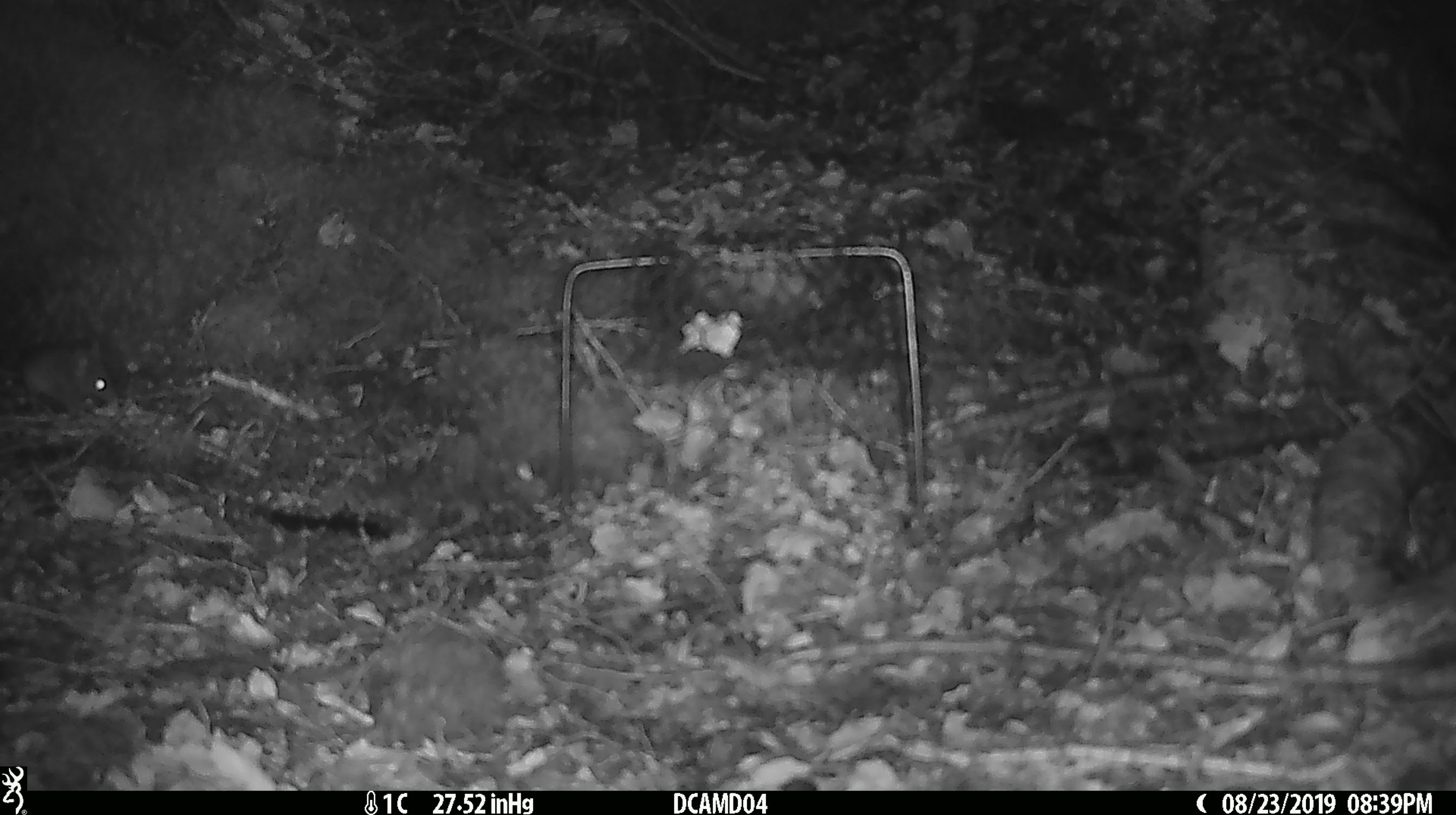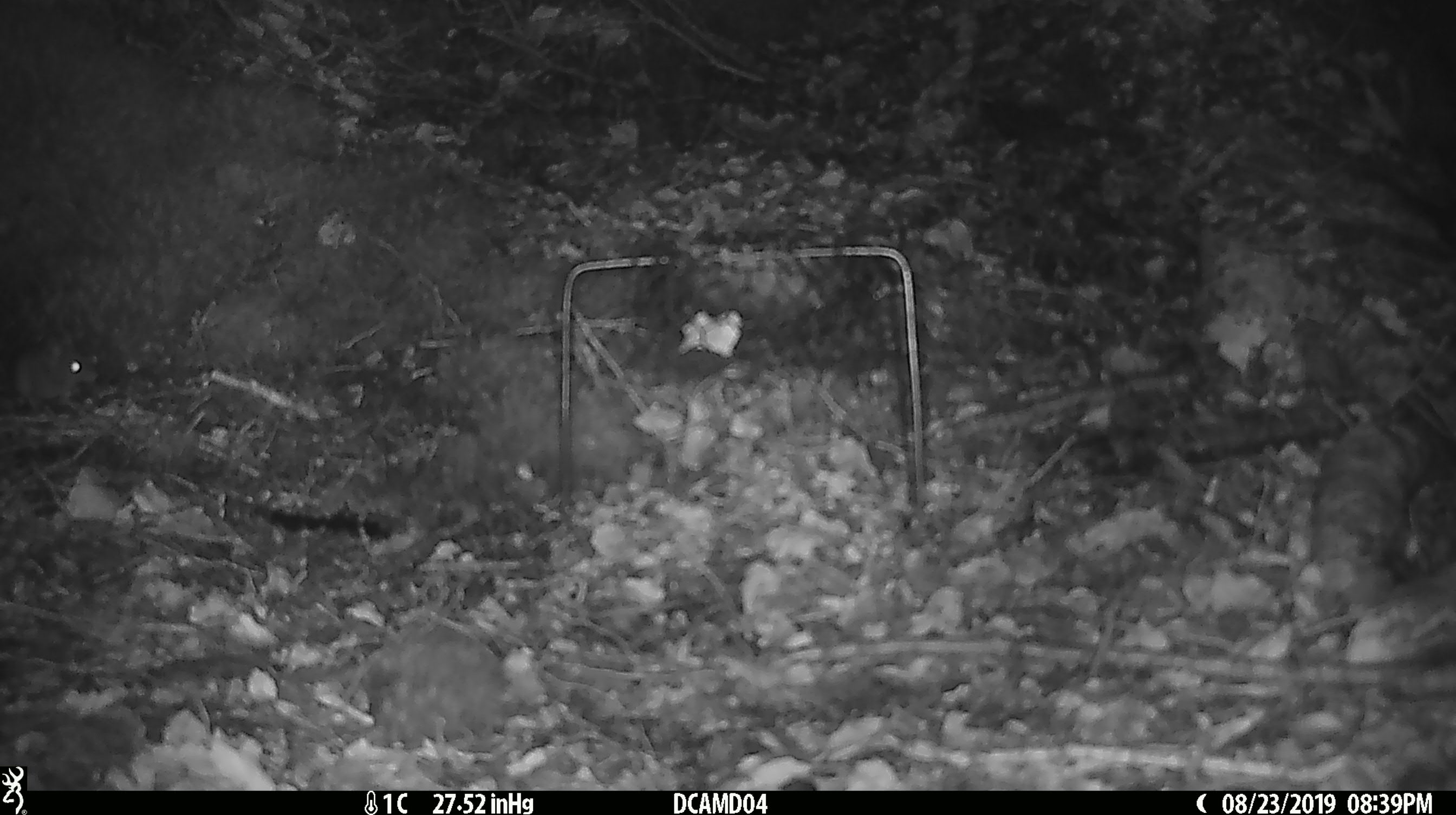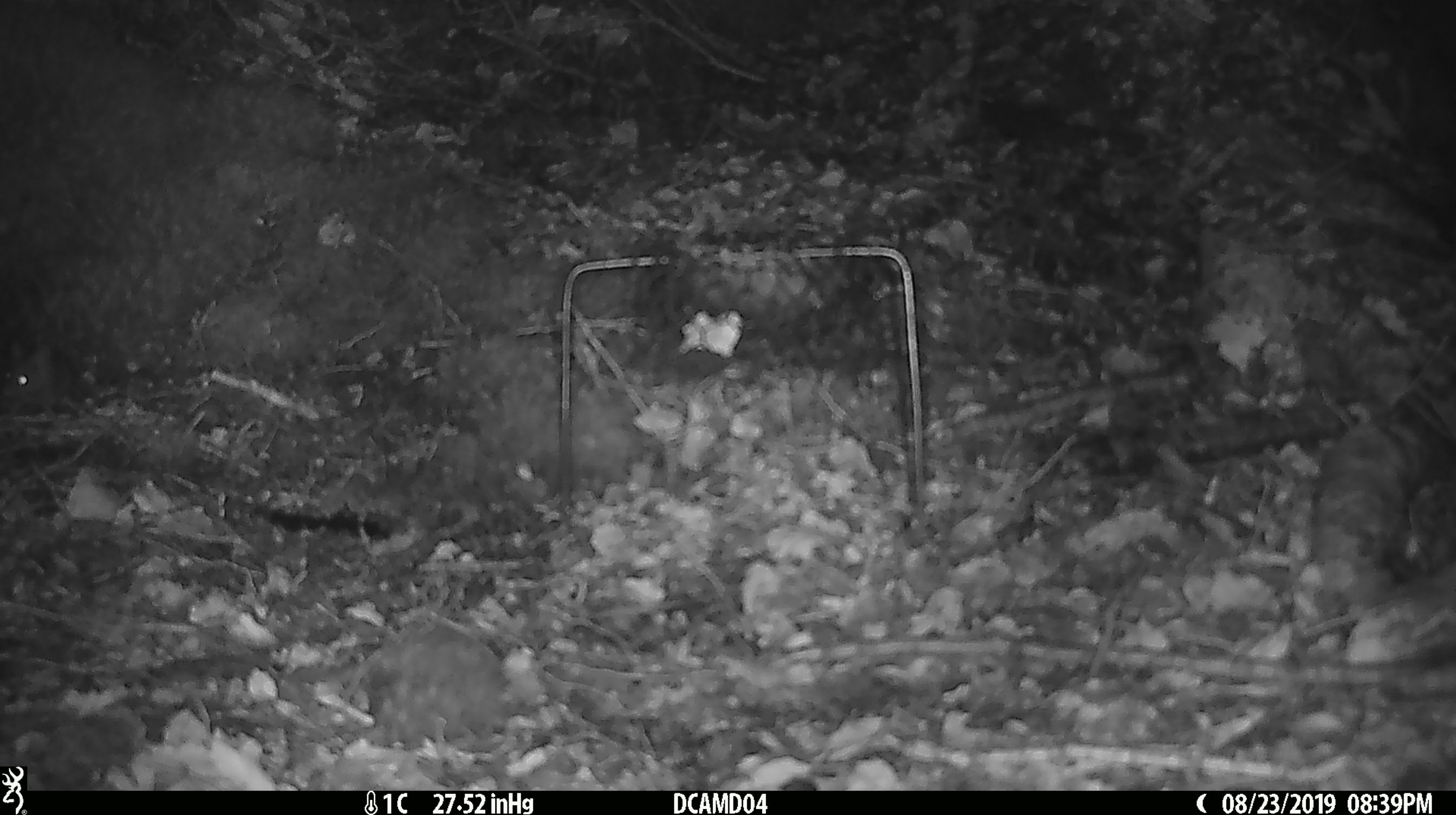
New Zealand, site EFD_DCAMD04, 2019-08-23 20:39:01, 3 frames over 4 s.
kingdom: Animalia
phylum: Chordata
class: Mammalia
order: Rodentia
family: Muridae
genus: Mus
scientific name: Mus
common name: mouse